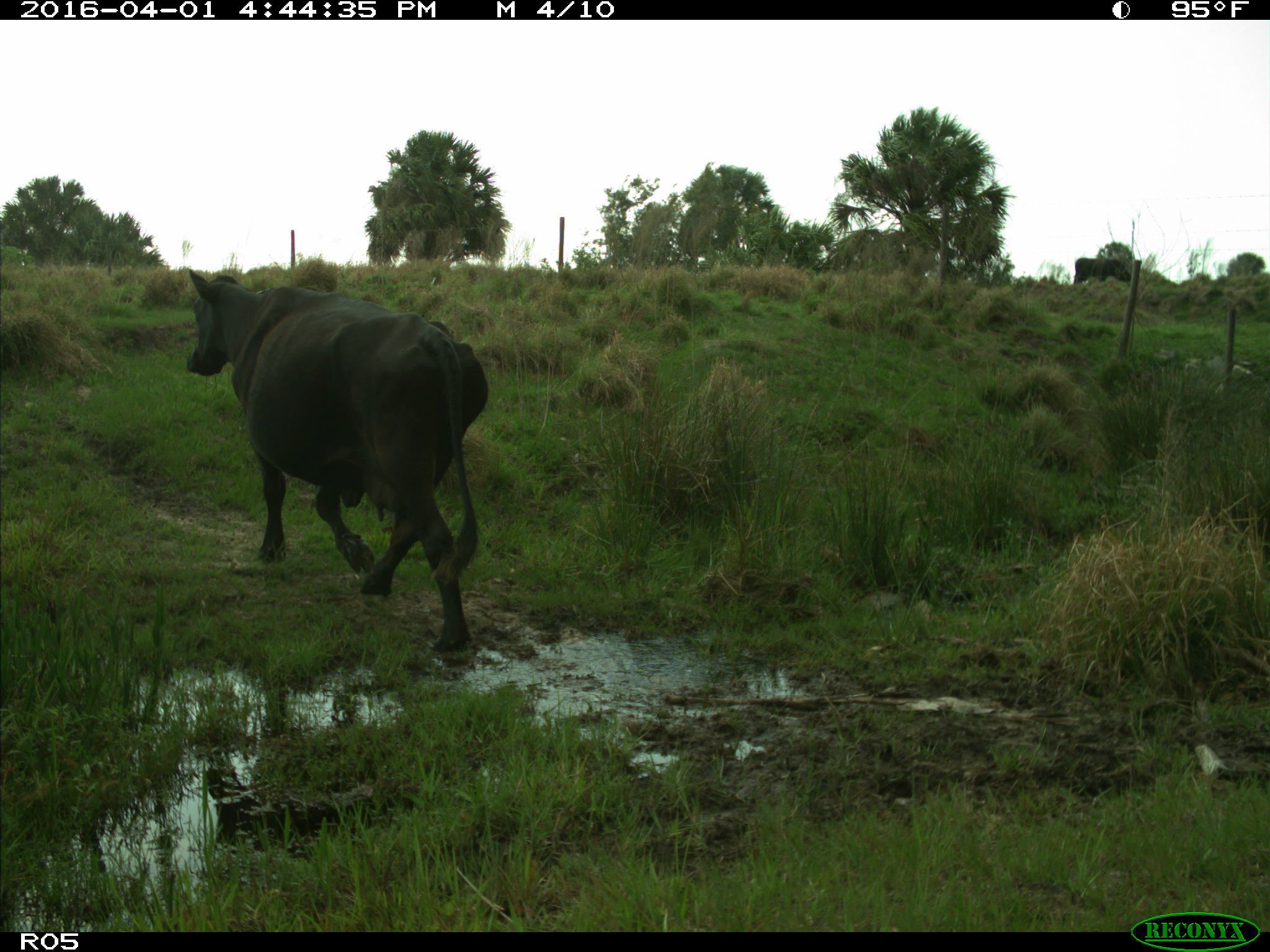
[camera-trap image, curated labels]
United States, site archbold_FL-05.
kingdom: Animalia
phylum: Chordata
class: Mammalia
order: Artiodactyla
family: Bovidae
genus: Bos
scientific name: Bos taurus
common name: domestic cow